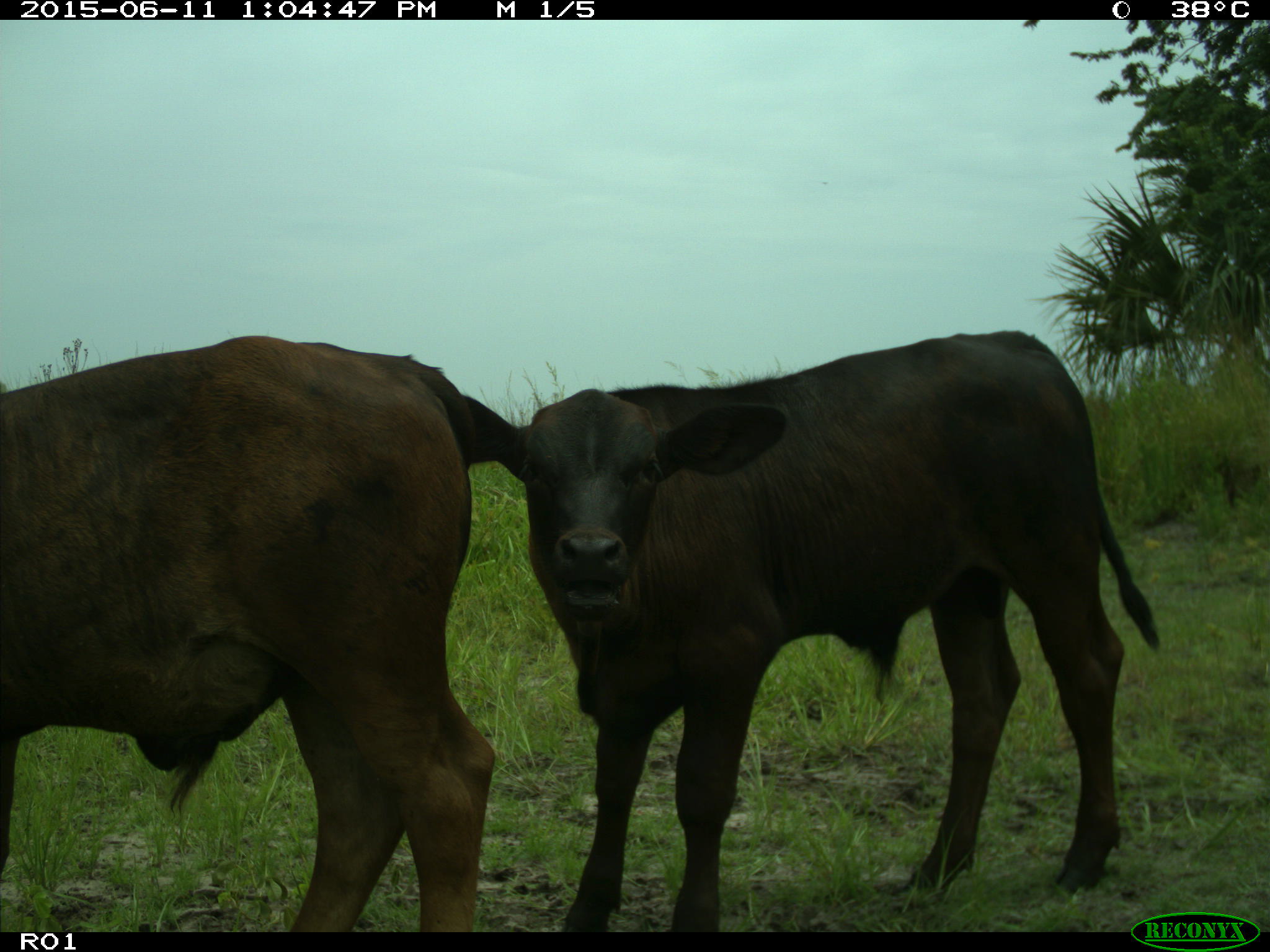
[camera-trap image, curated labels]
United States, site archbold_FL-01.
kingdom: Animalia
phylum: Chordata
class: Mammalia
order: Artiodactyla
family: Bovidae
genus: Bos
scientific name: Bos taurus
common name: domestic cow